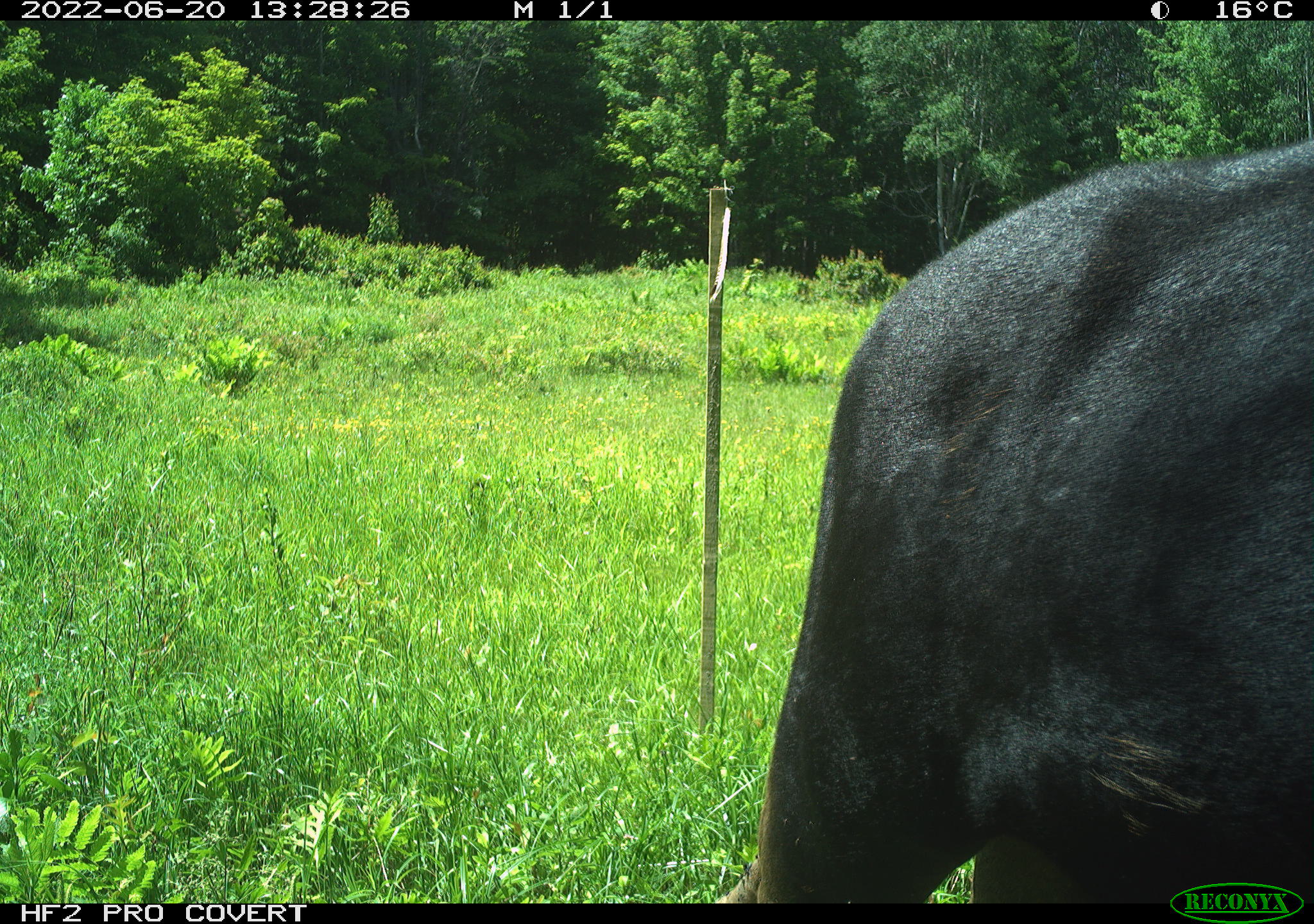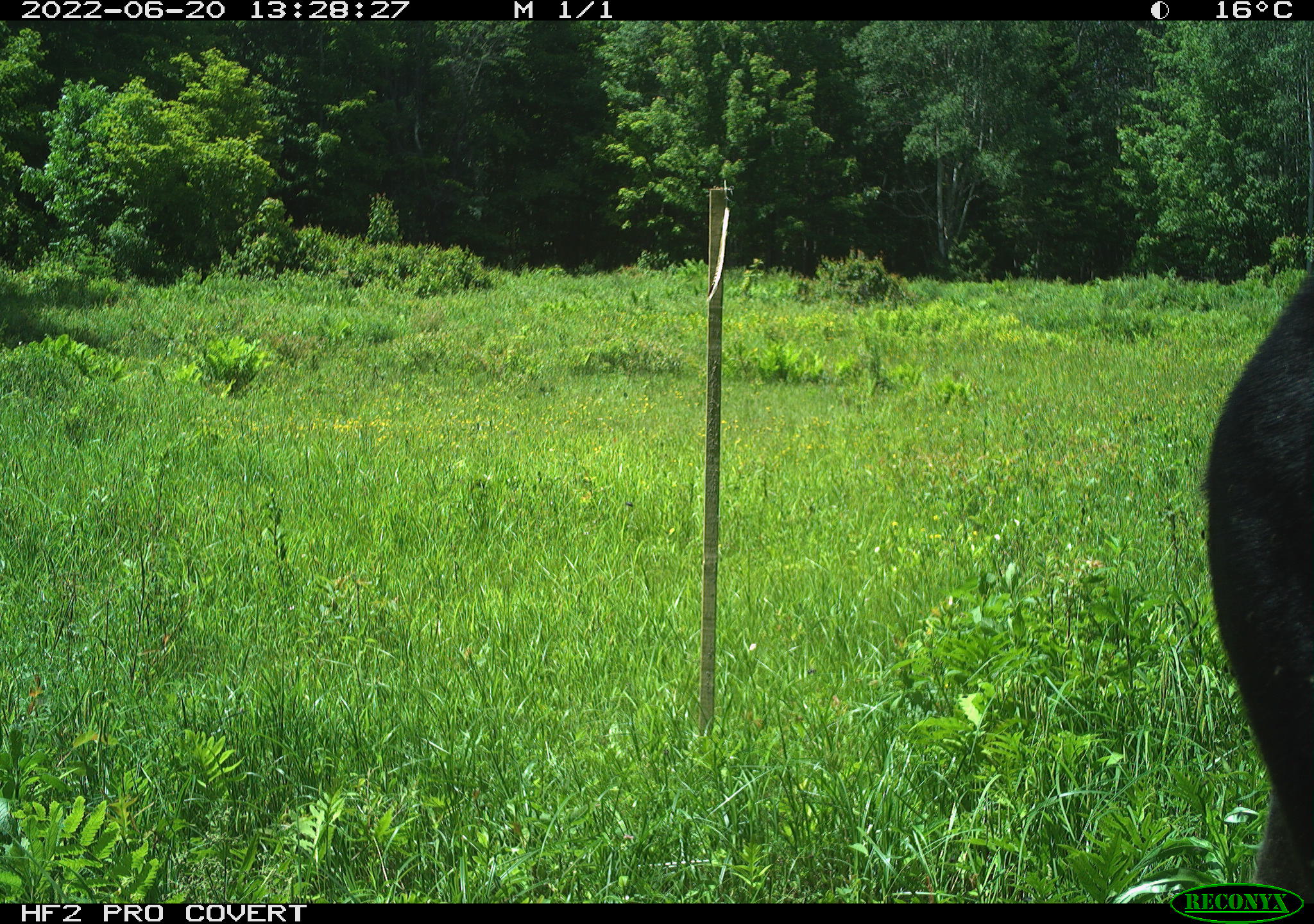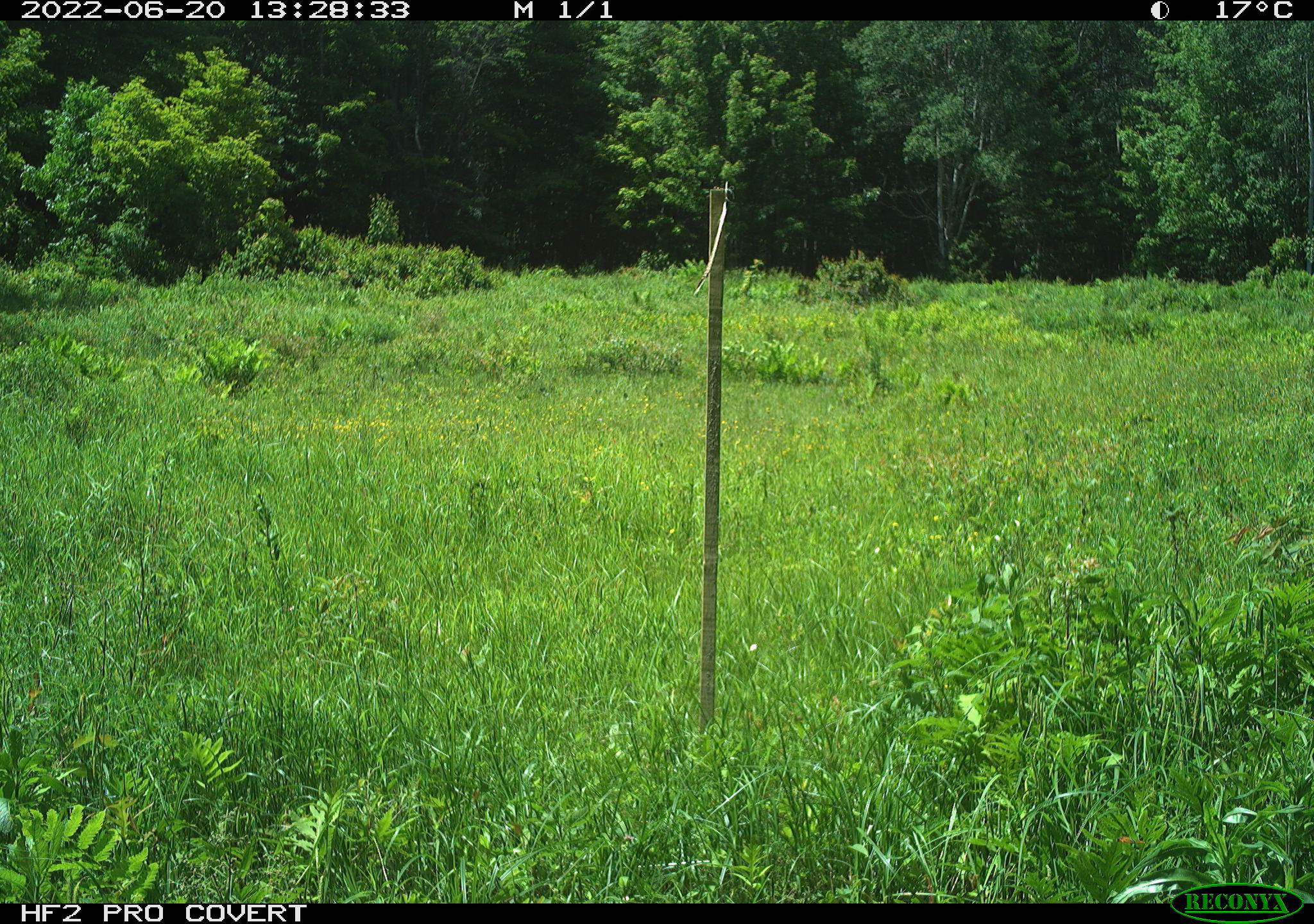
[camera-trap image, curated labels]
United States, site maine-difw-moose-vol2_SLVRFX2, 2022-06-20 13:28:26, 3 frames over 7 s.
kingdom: Animalia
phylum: Chordata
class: Mammalia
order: Artiodactyla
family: Cervidae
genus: Alces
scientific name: Alces alces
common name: moose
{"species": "moose (Alces alces)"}